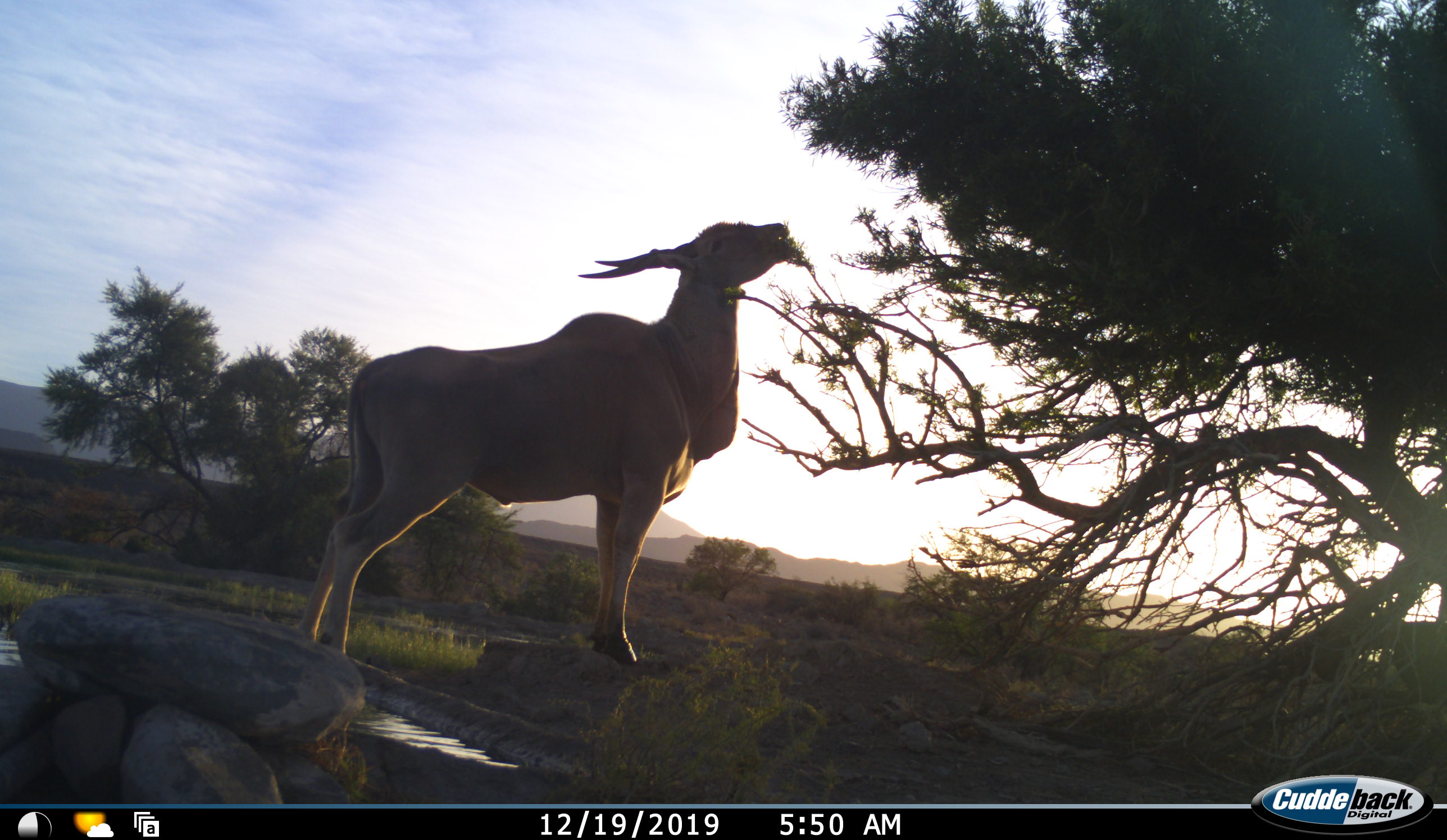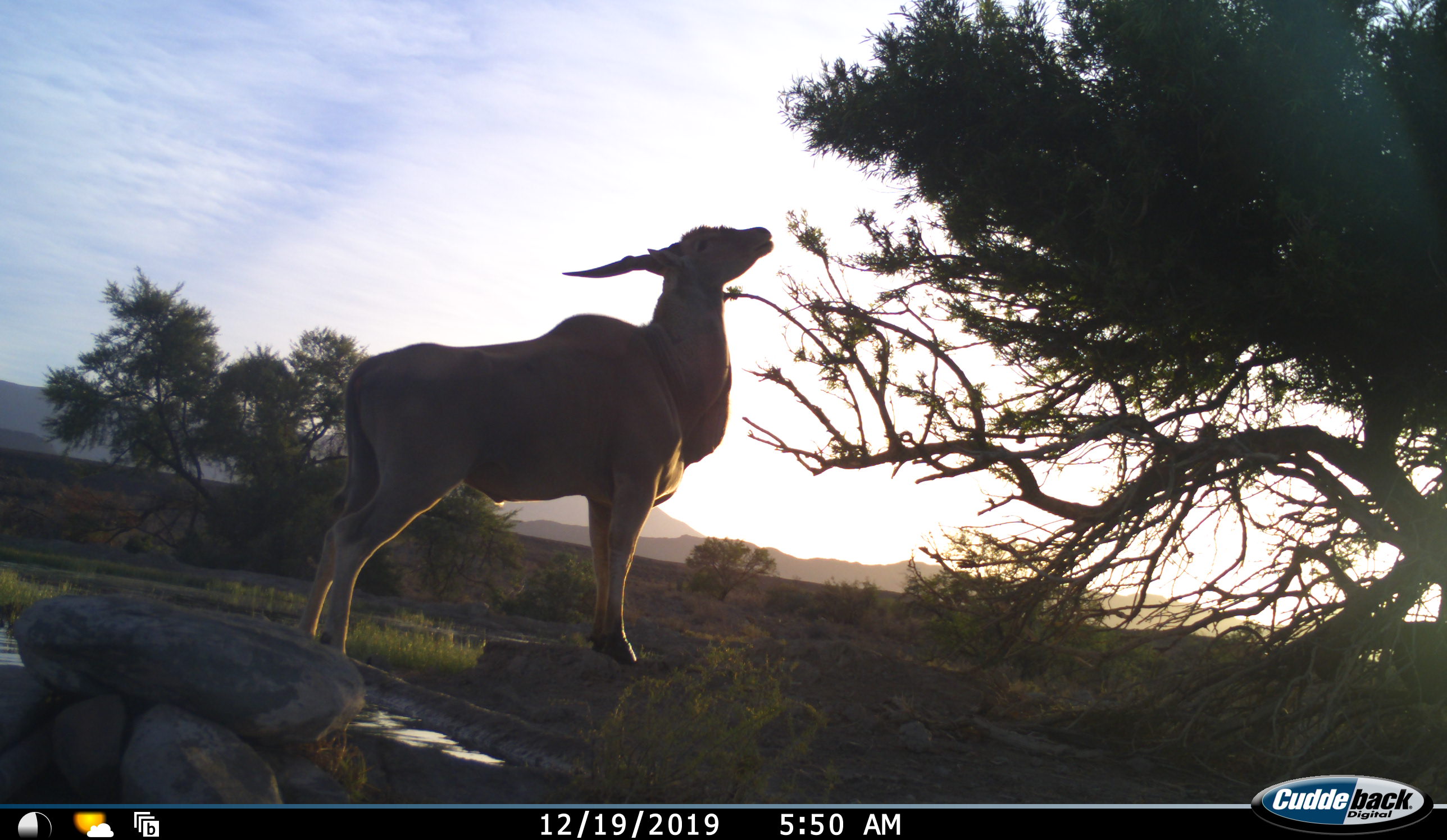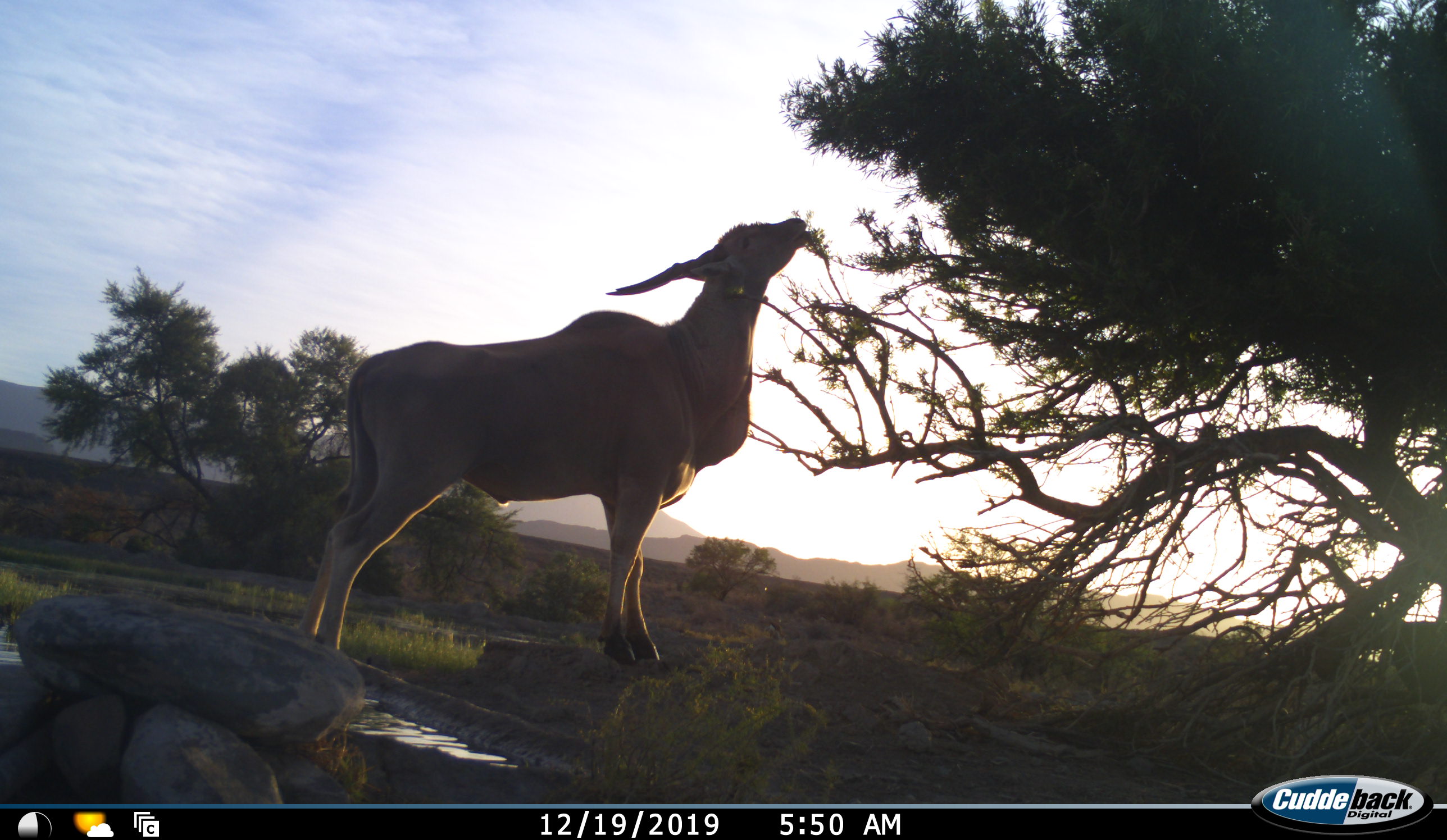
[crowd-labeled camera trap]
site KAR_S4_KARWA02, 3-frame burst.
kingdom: Animalia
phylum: Chordata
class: Mammalia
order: Artiodactyla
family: Bovidae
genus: Tragelaphus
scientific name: Tragelaphus oryx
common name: eland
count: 1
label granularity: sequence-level